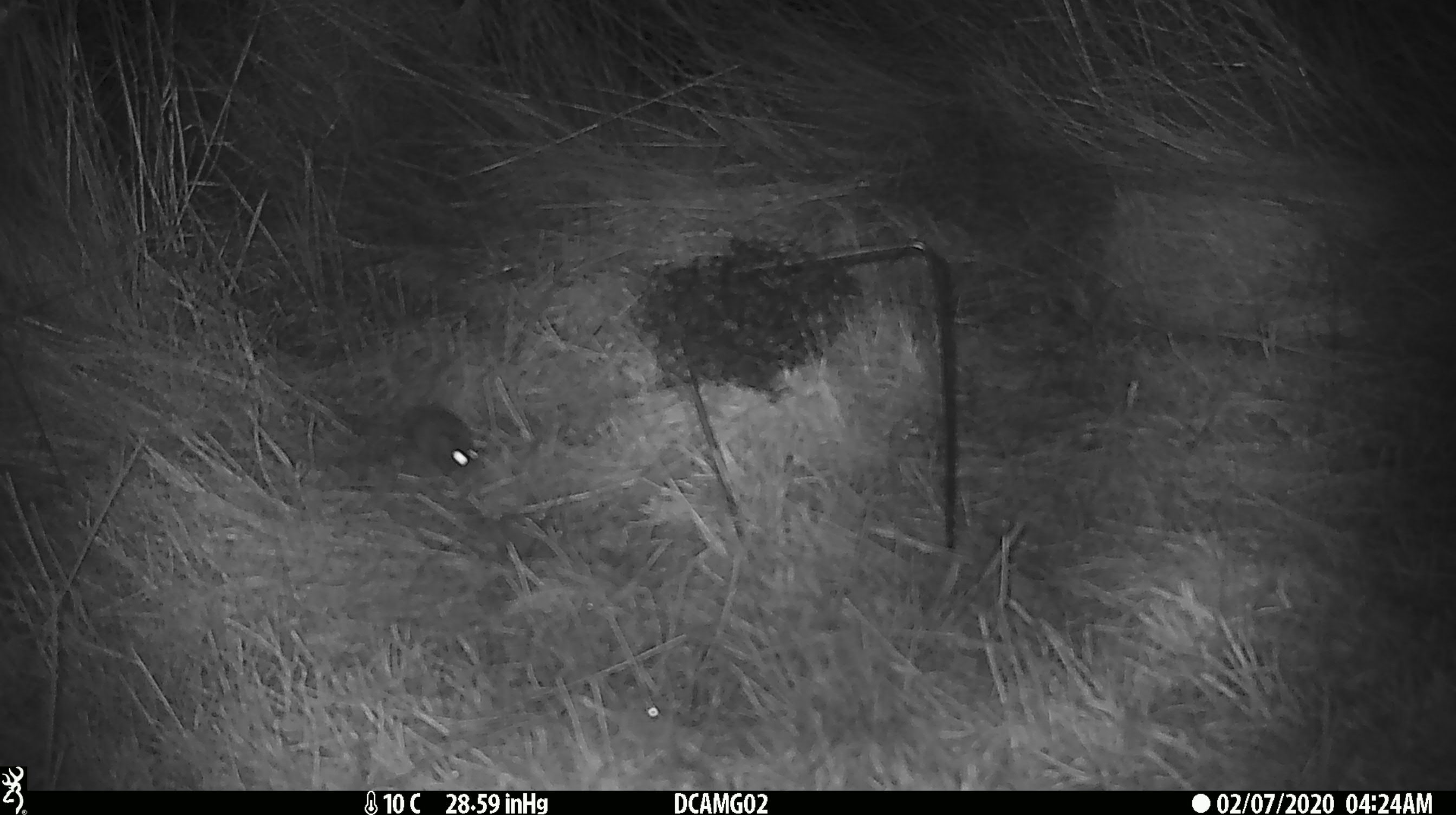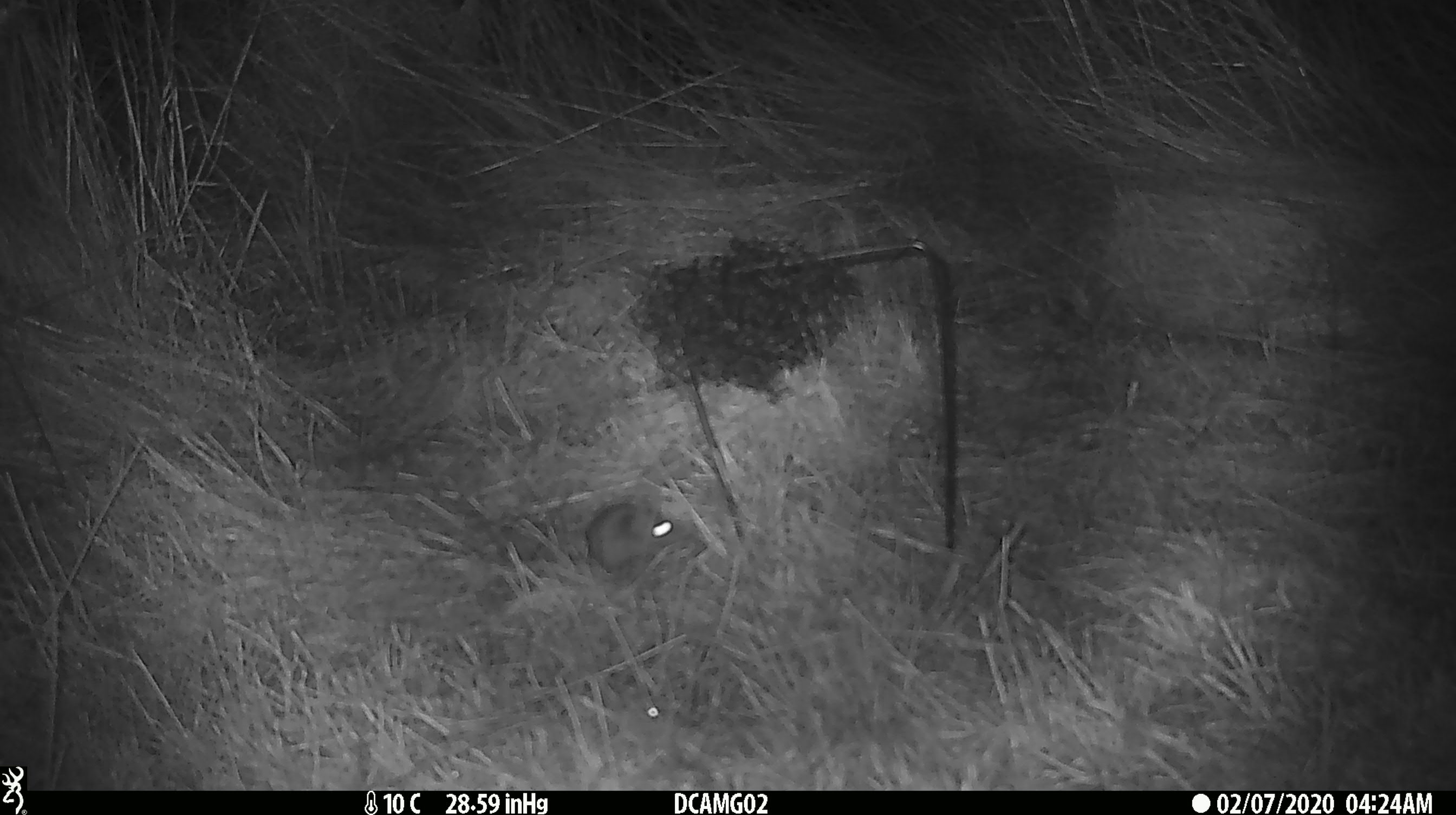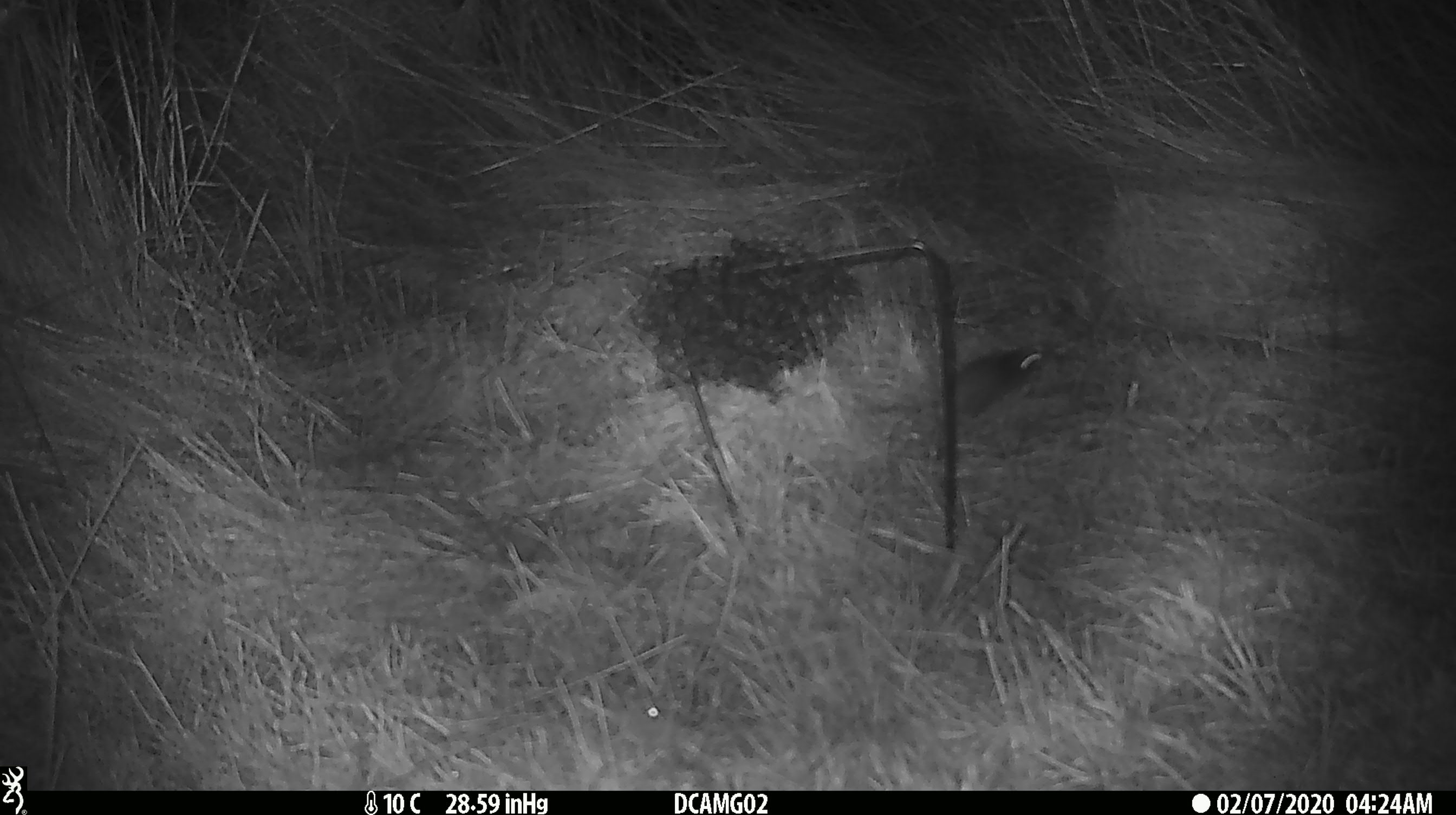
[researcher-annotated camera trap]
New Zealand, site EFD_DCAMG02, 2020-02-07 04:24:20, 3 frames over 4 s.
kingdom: Animalia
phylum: Chordata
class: Mammalia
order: Rodentia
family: Muridae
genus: Mus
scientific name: Mus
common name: mouse